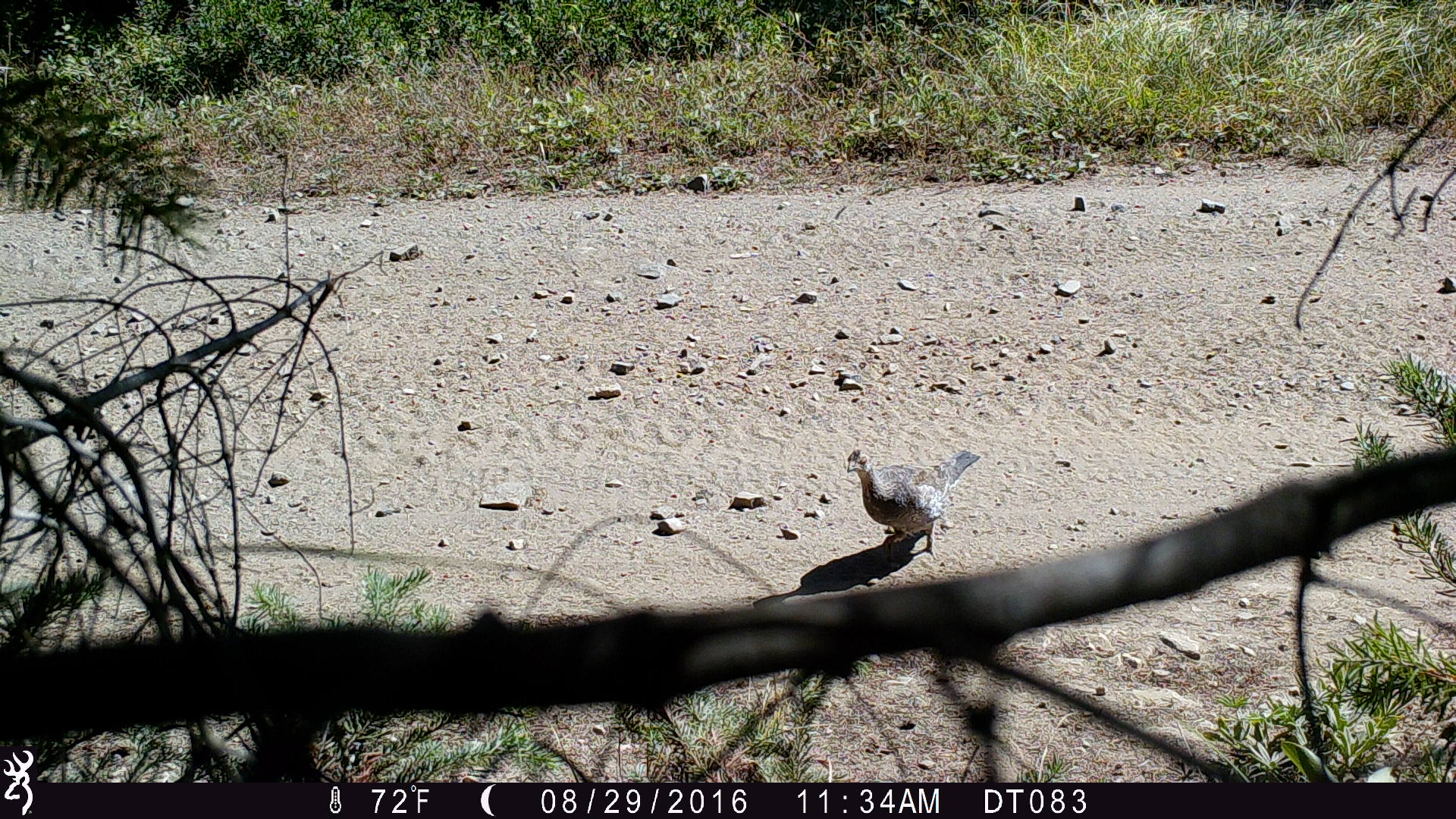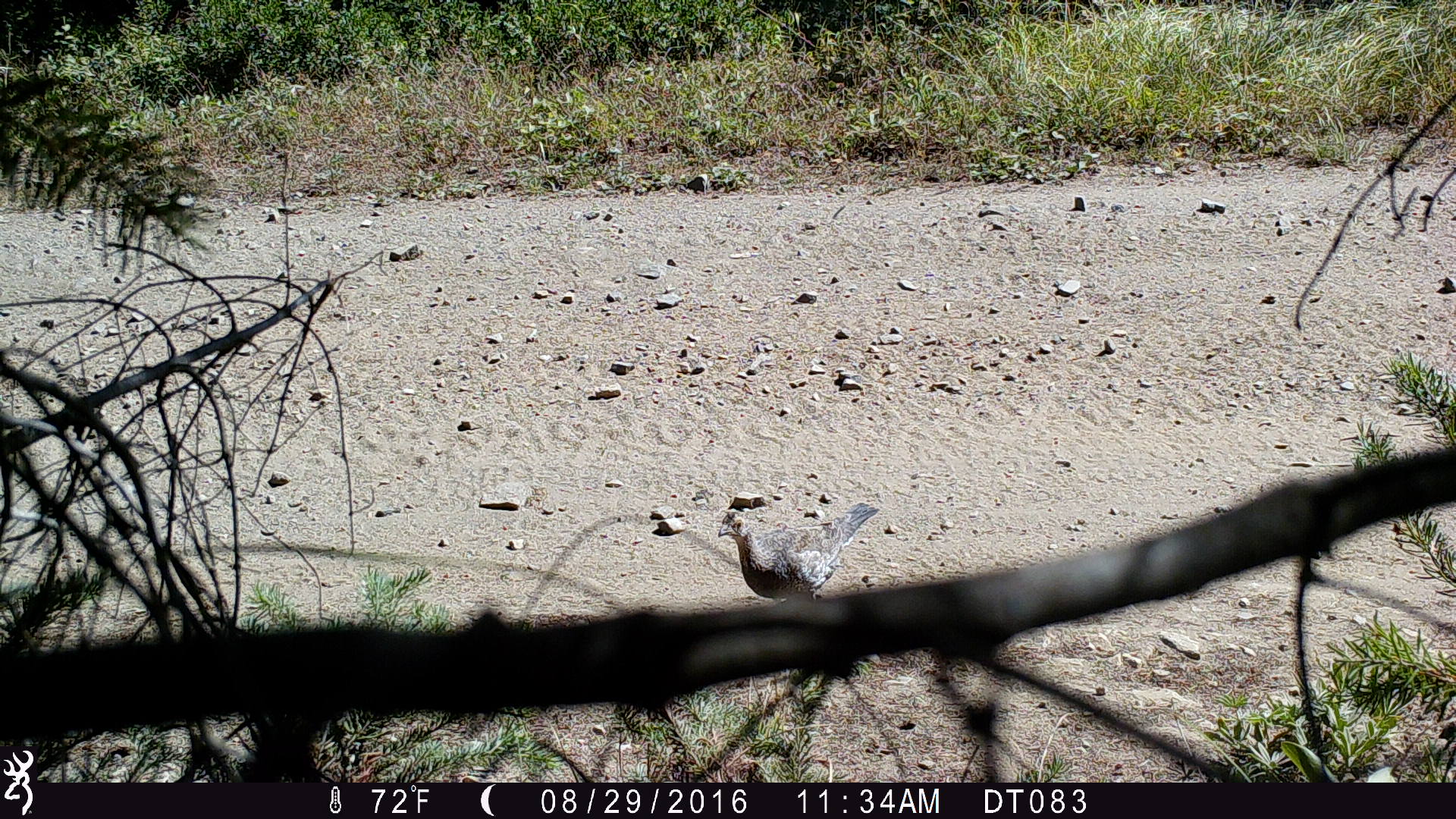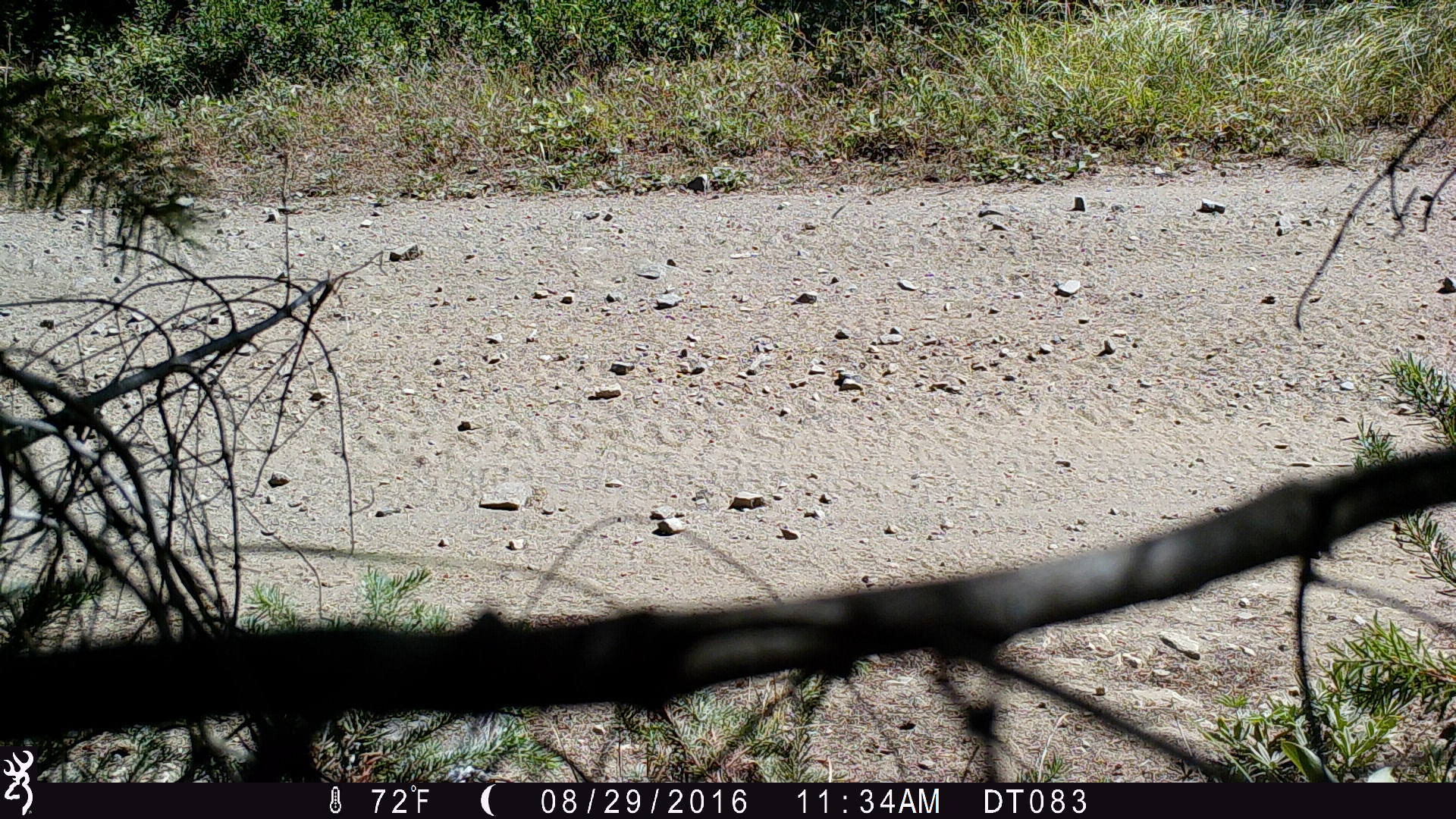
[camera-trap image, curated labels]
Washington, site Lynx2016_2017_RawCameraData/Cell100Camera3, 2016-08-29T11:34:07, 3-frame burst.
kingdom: Animalia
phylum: Chordata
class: Aves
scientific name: Aves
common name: birds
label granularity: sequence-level